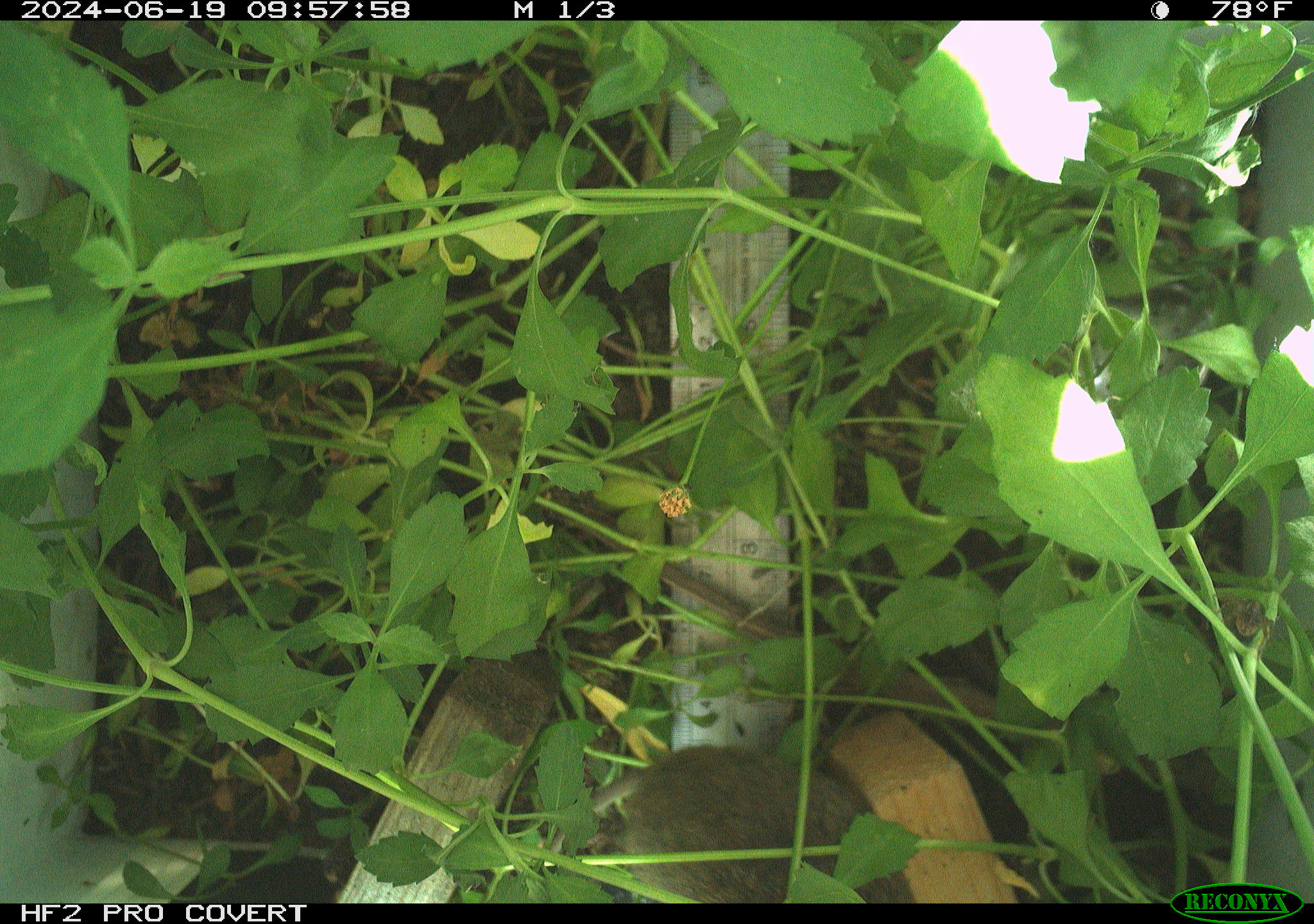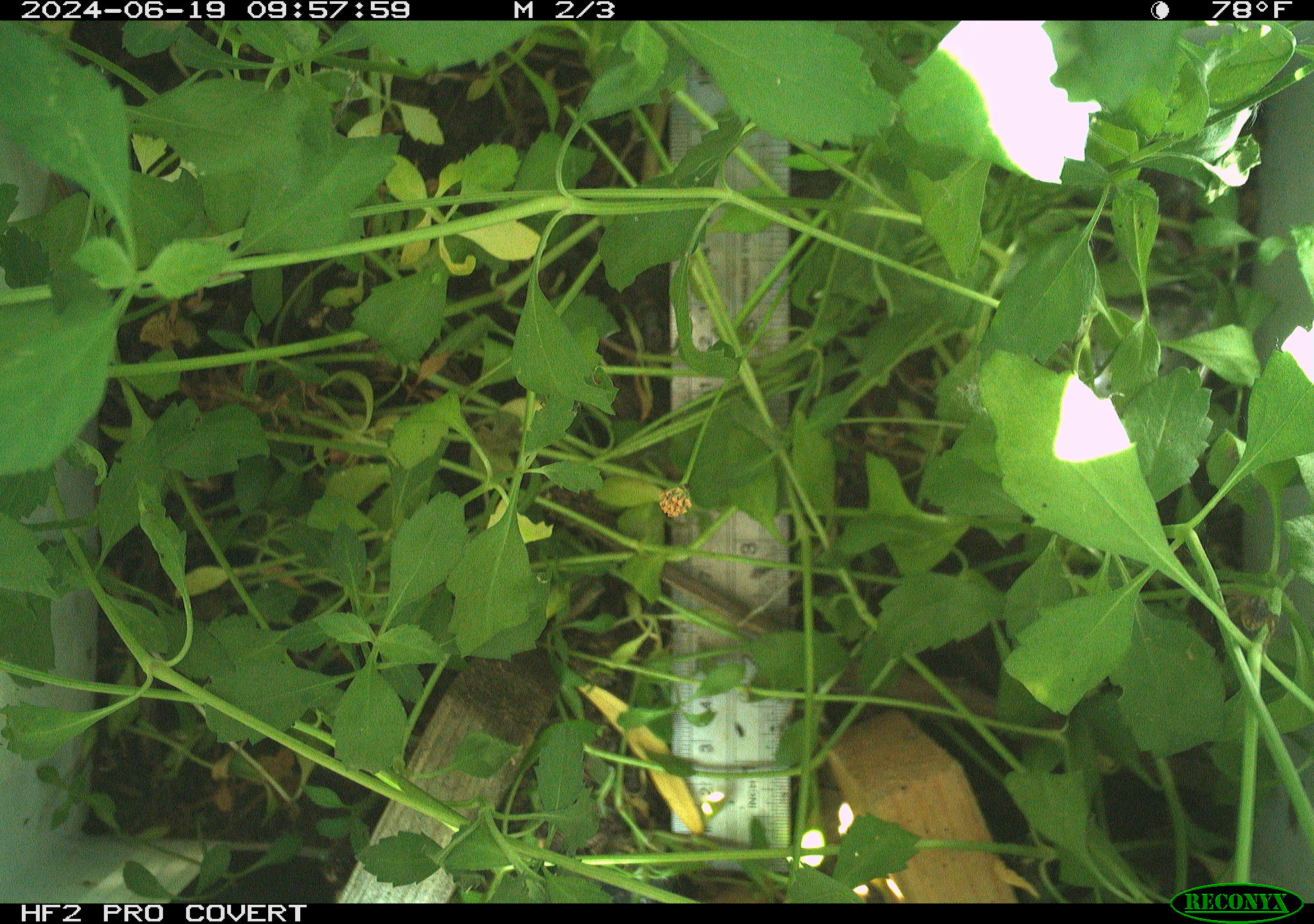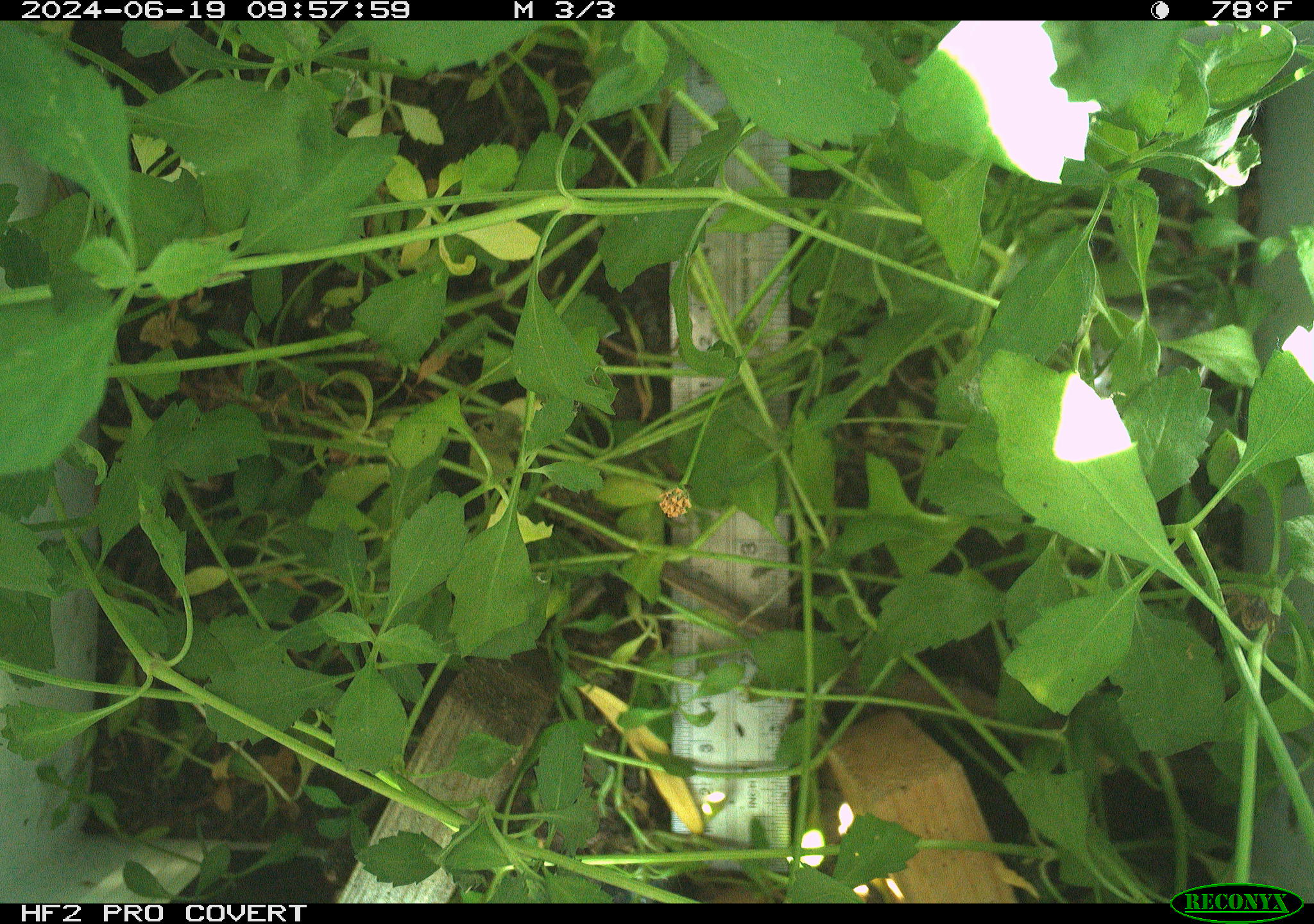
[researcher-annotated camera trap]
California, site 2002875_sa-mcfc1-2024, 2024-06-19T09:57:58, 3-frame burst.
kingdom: Animalia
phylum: Chordata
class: Mammalia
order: Rodentia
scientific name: Rodentia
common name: rodent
Rodent (Rodentia).